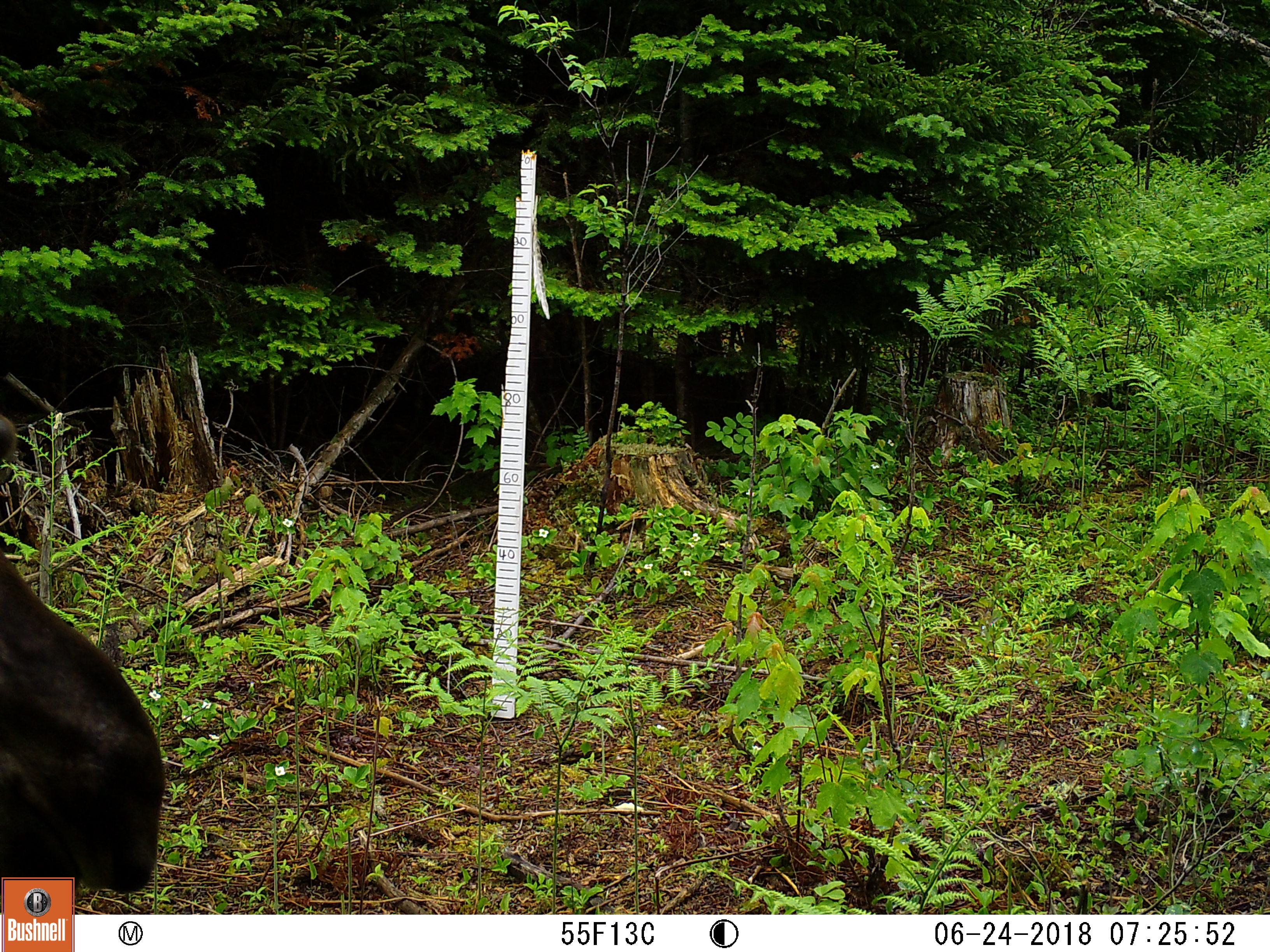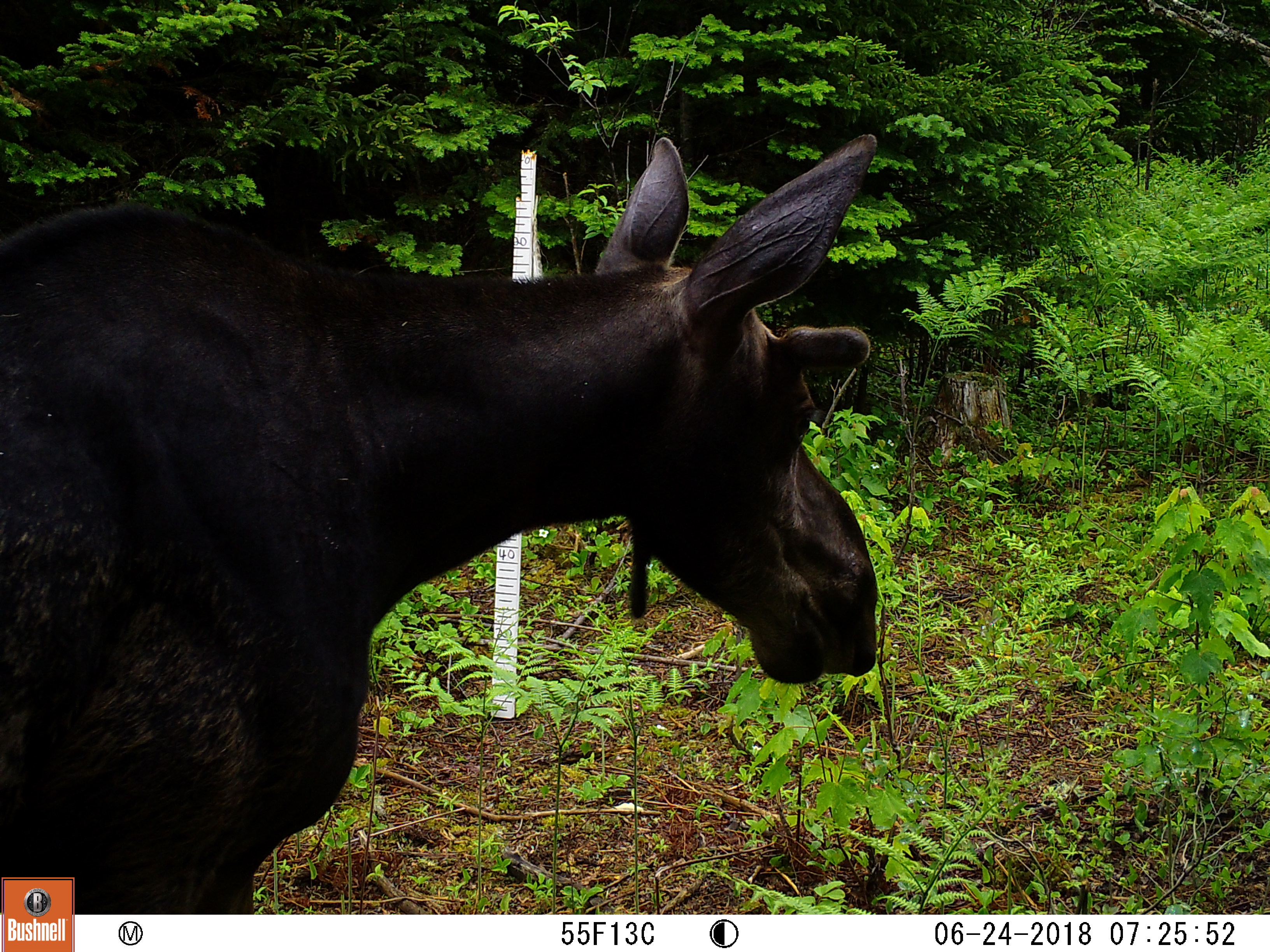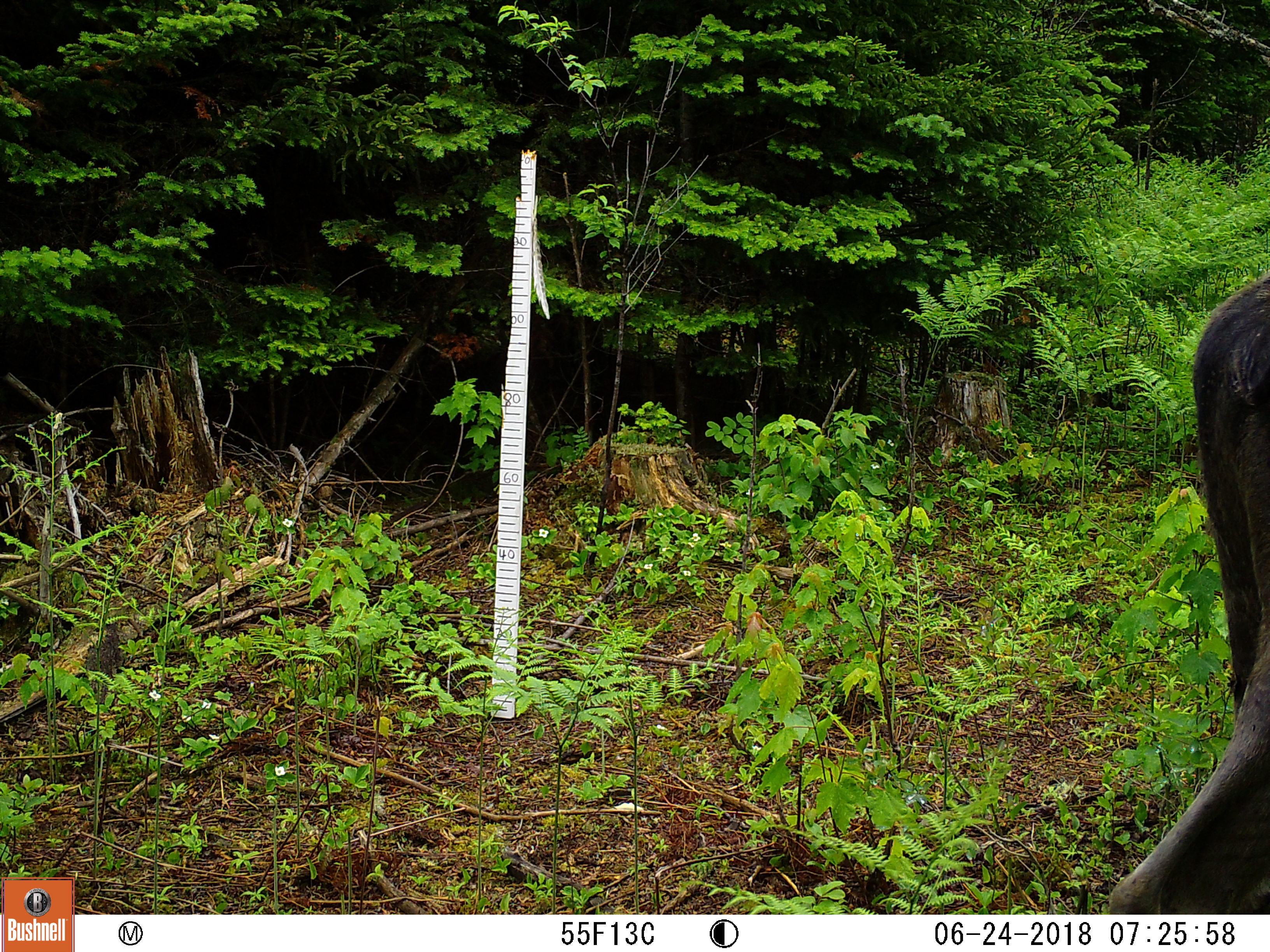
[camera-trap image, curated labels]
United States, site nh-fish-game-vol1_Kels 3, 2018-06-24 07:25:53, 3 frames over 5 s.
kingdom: Animalia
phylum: Chordata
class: Mammalia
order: Artiodactyla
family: Cervidae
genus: Alces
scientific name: Alces alces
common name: moose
Moose (Alces alces).